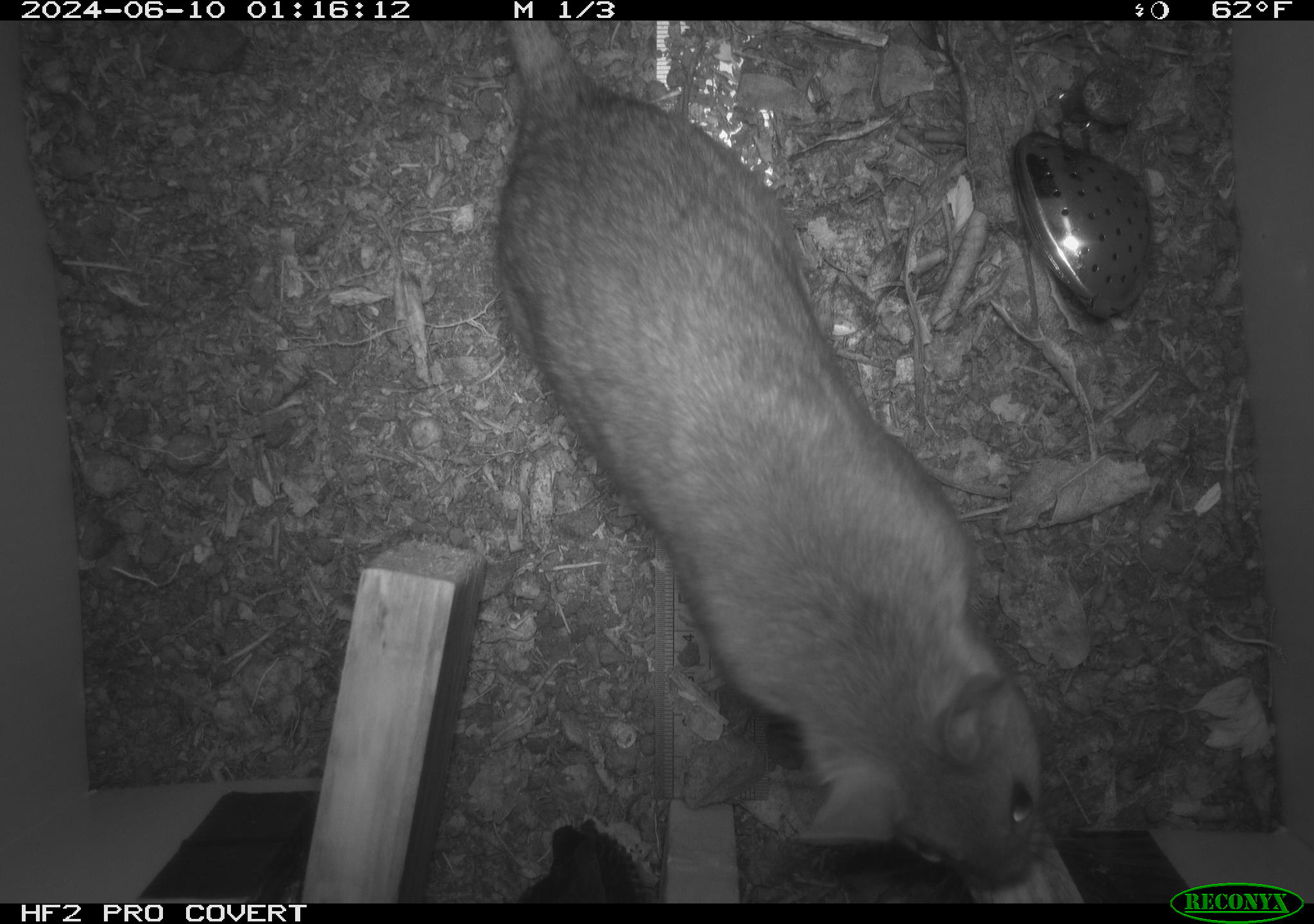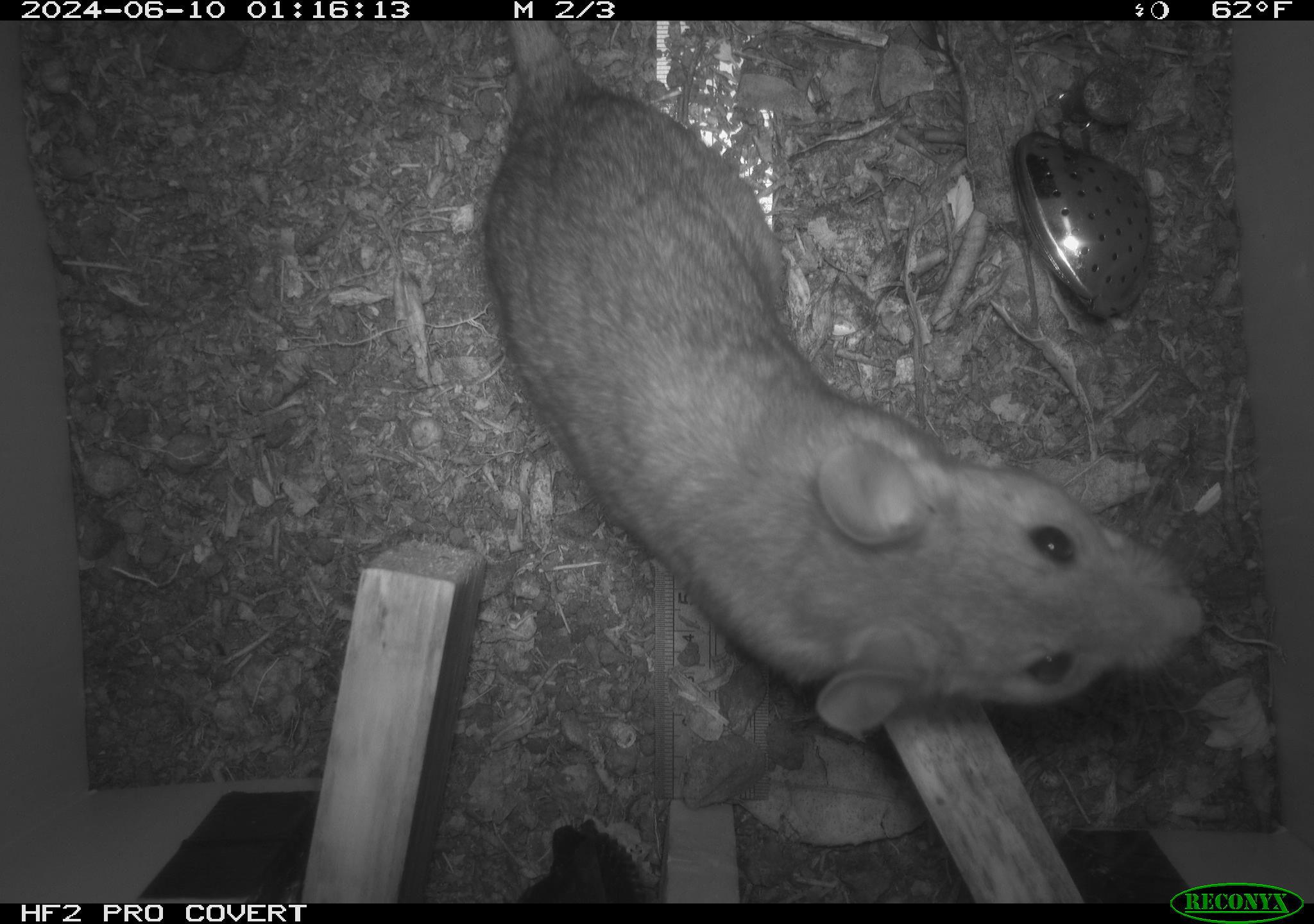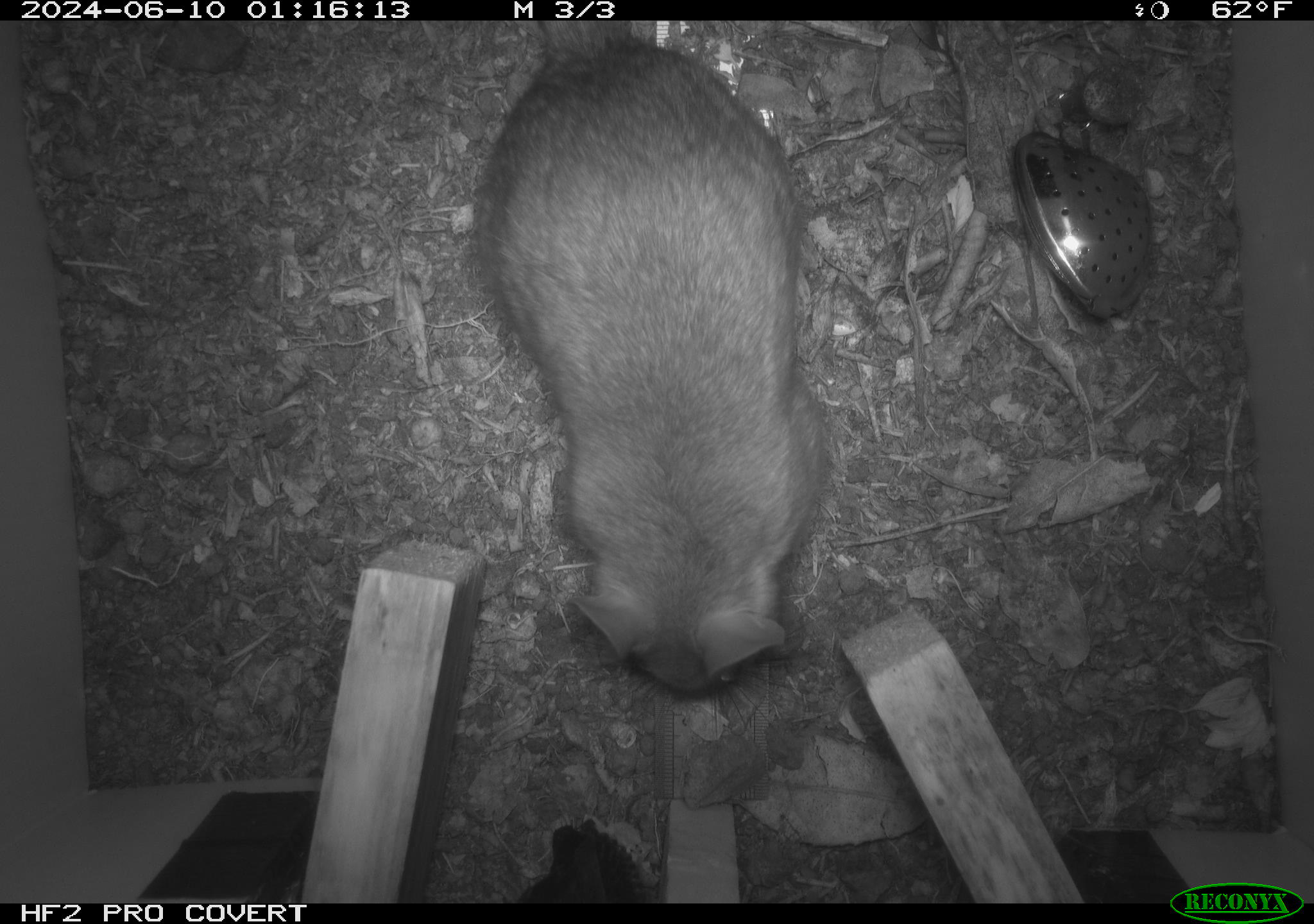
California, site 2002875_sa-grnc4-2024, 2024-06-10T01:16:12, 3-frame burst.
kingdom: Animalia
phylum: Chordata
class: Mammalia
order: Rodentia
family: Cricetidae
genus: Neotoma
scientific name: Neotoma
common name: pack rat or woodrat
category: neotoma species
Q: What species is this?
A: Neotoma species (pack rat or woodrat) (Neotoma).